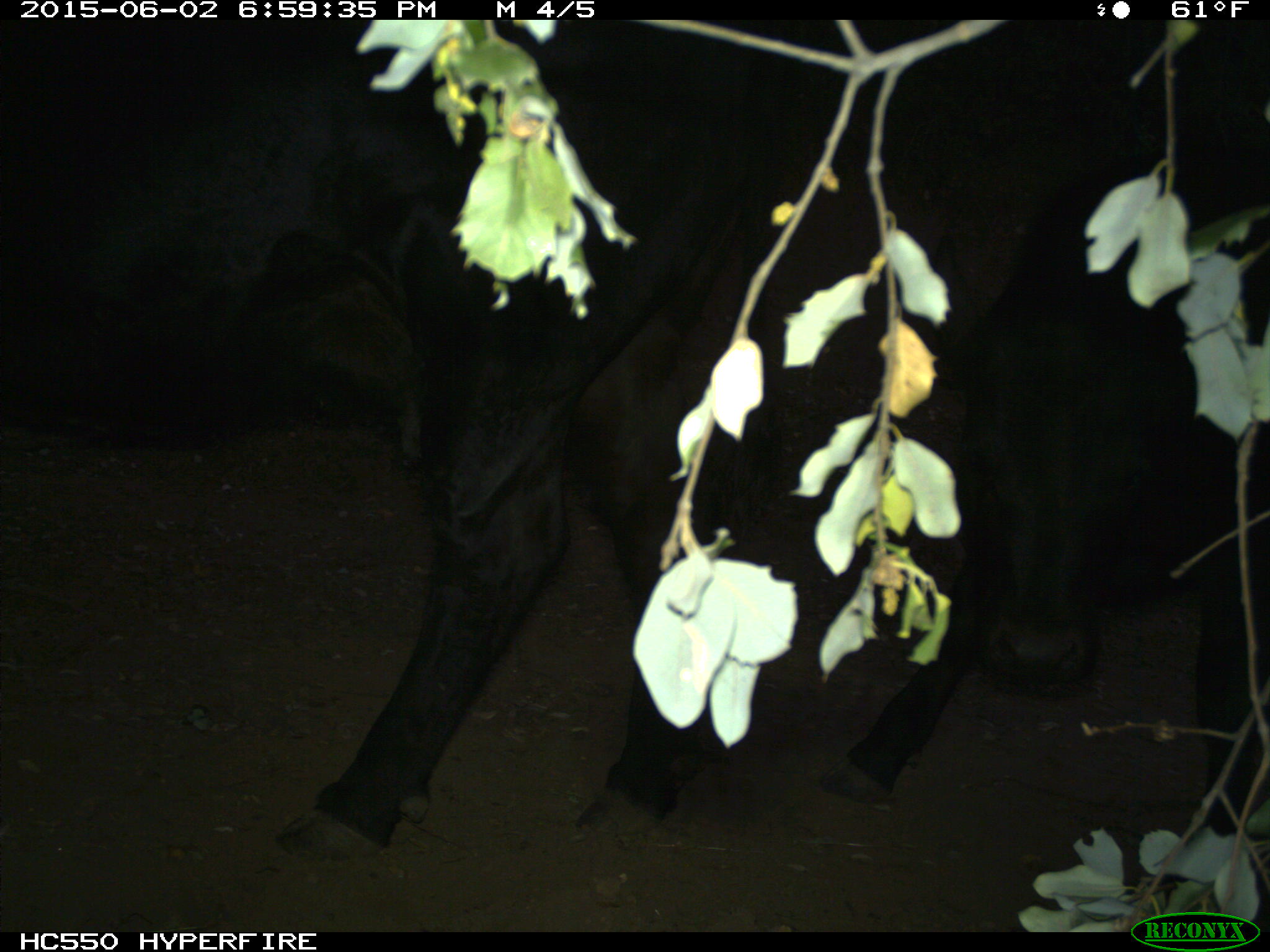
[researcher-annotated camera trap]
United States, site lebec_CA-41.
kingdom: Animalia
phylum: Chordata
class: Mammalia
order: Artiodactyla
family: Bovidae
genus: Bos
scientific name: Bos taurus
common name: domestic cow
Bos taurus (domestic cow).